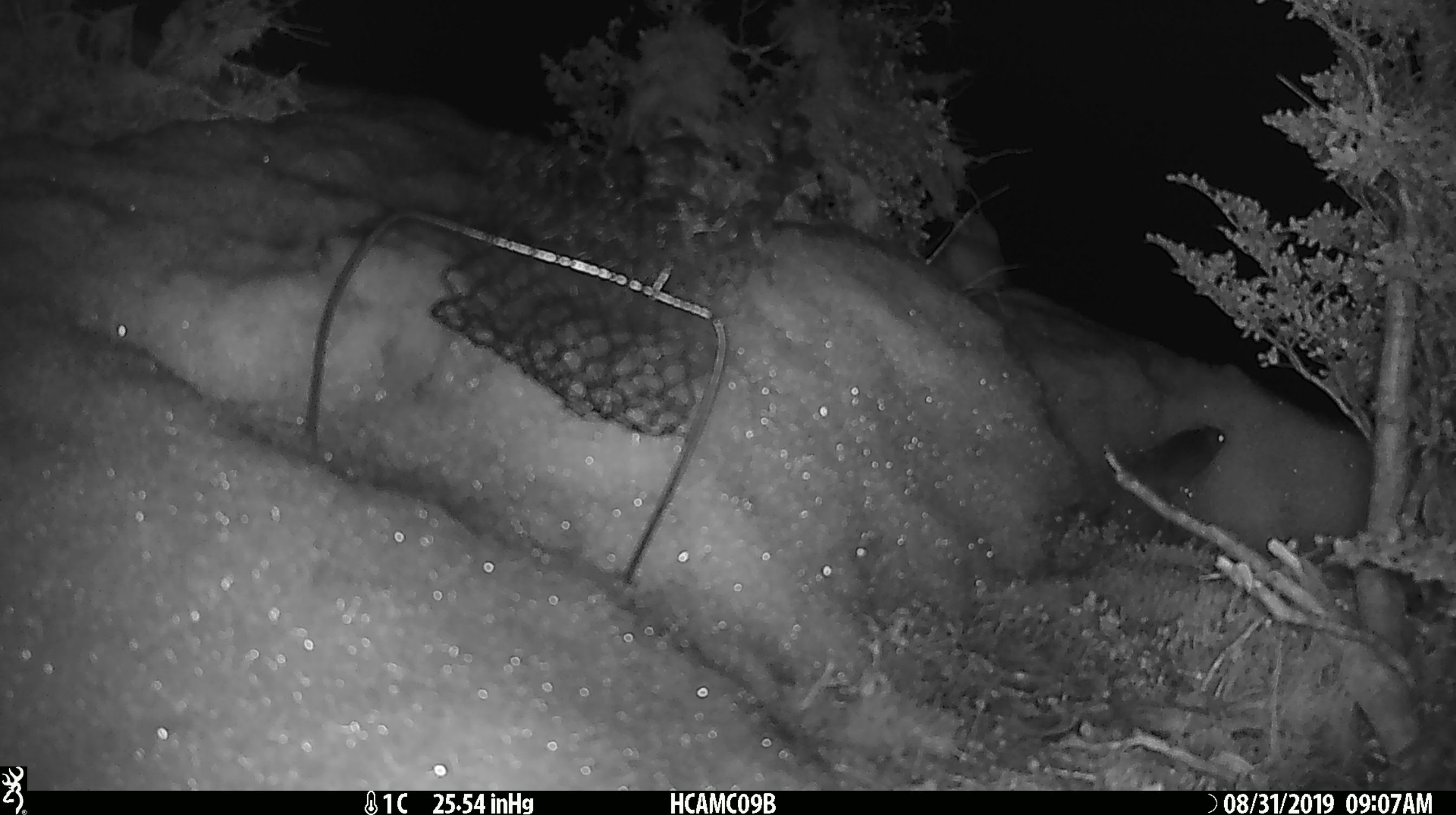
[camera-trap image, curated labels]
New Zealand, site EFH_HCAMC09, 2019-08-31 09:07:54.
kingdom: Animalia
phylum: Chordata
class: Mammalia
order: Rodentia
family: Muridae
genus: Mus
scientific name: Mus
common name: mouse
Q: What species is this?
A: Mouse (Mus).